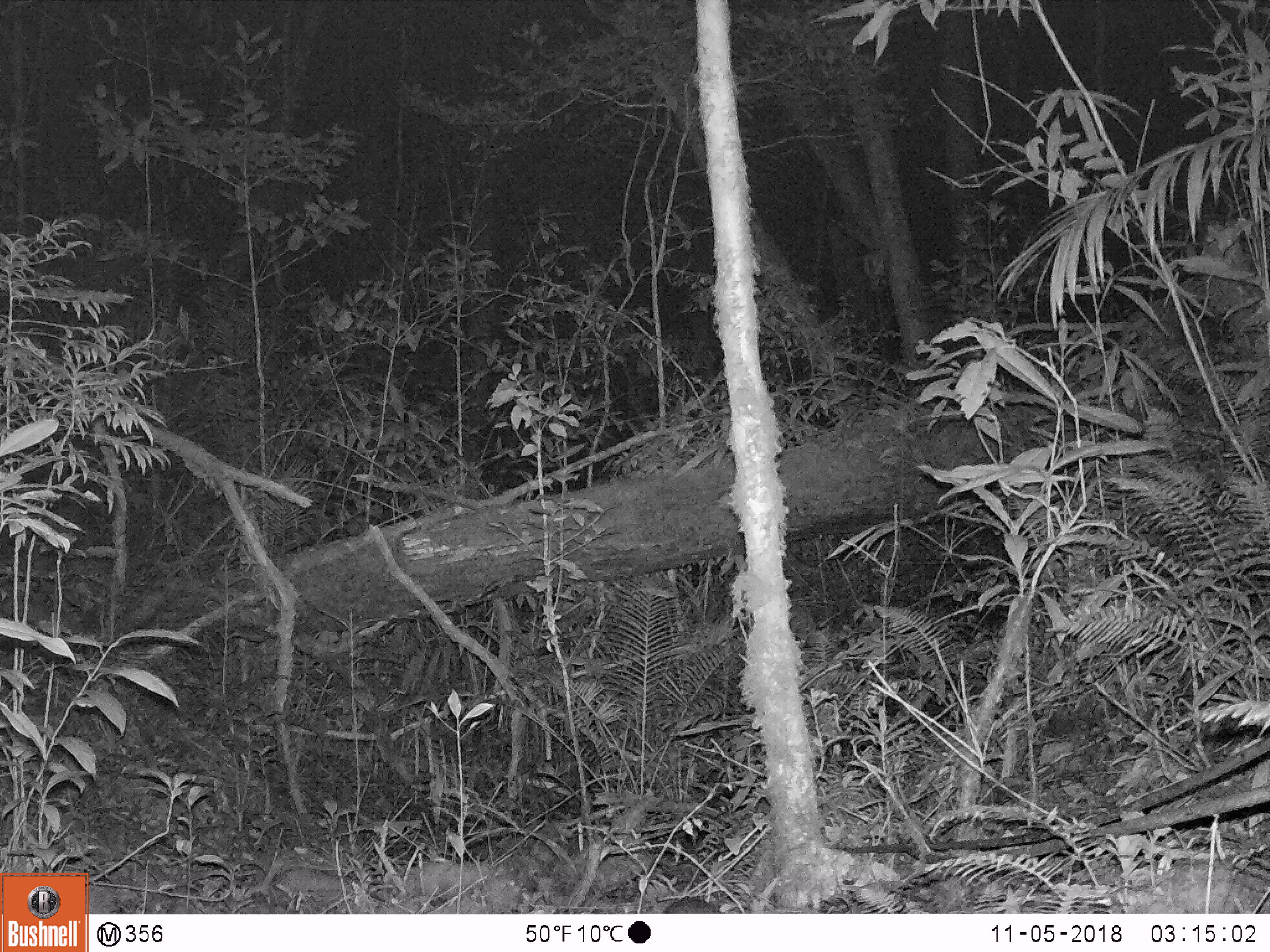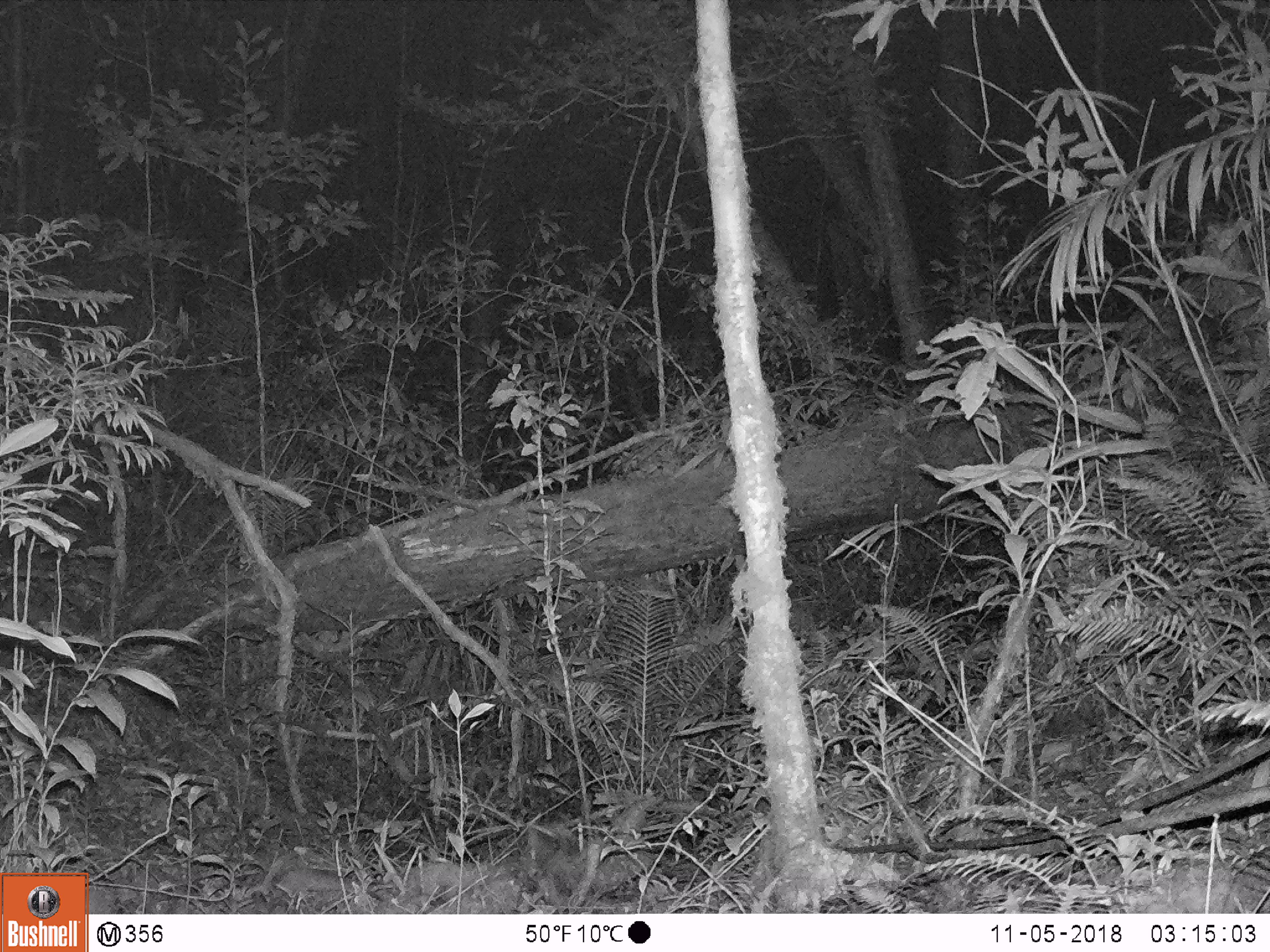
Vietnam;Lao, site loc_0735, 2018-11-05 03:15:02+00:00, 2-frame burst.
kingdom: Animalia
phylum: Chordata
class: Mammalia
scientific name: Mammalia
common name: mammal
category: unidentified small mammal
Unidentified small mammal (mammal) (Mammalia). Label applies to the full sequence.